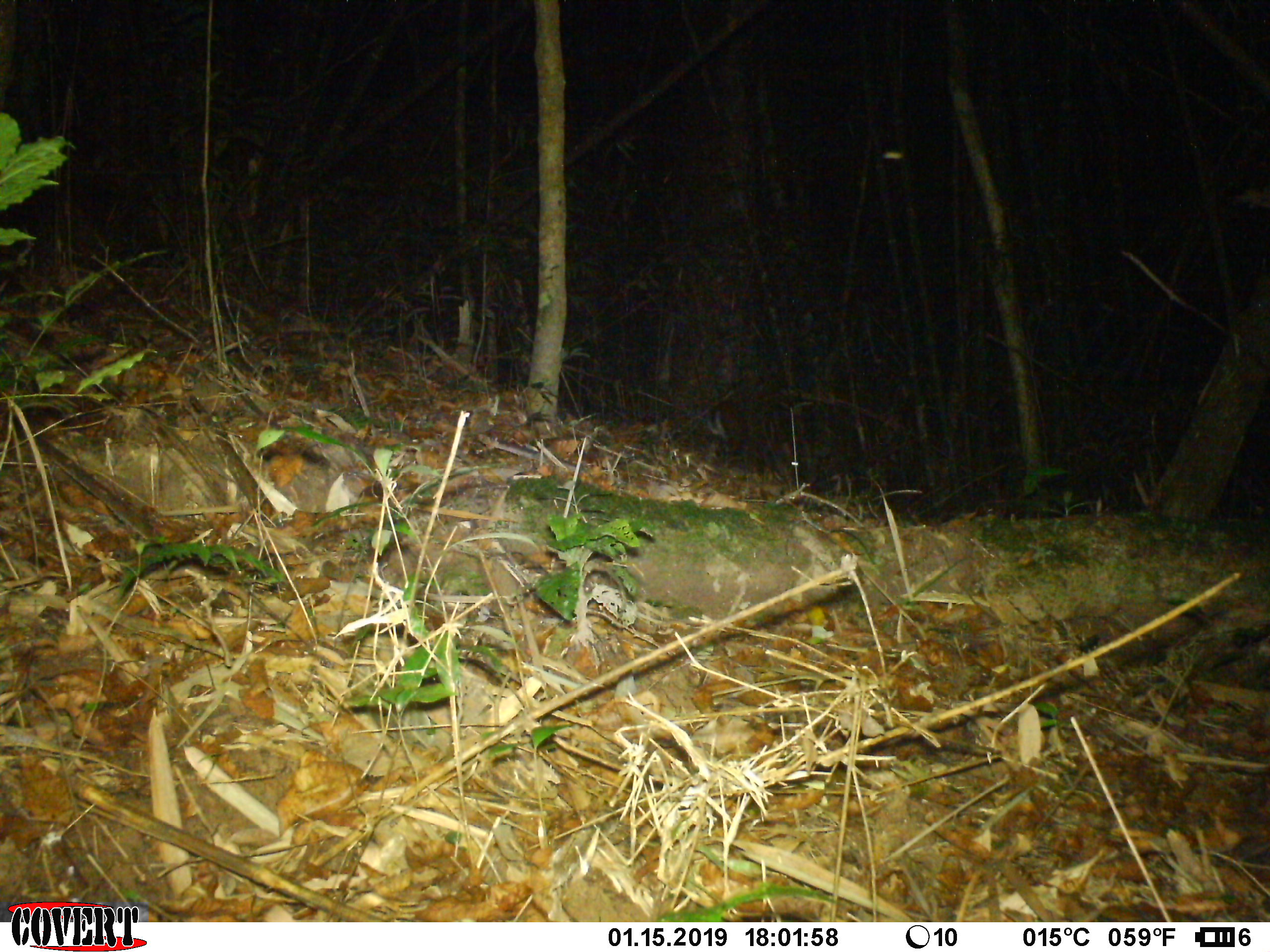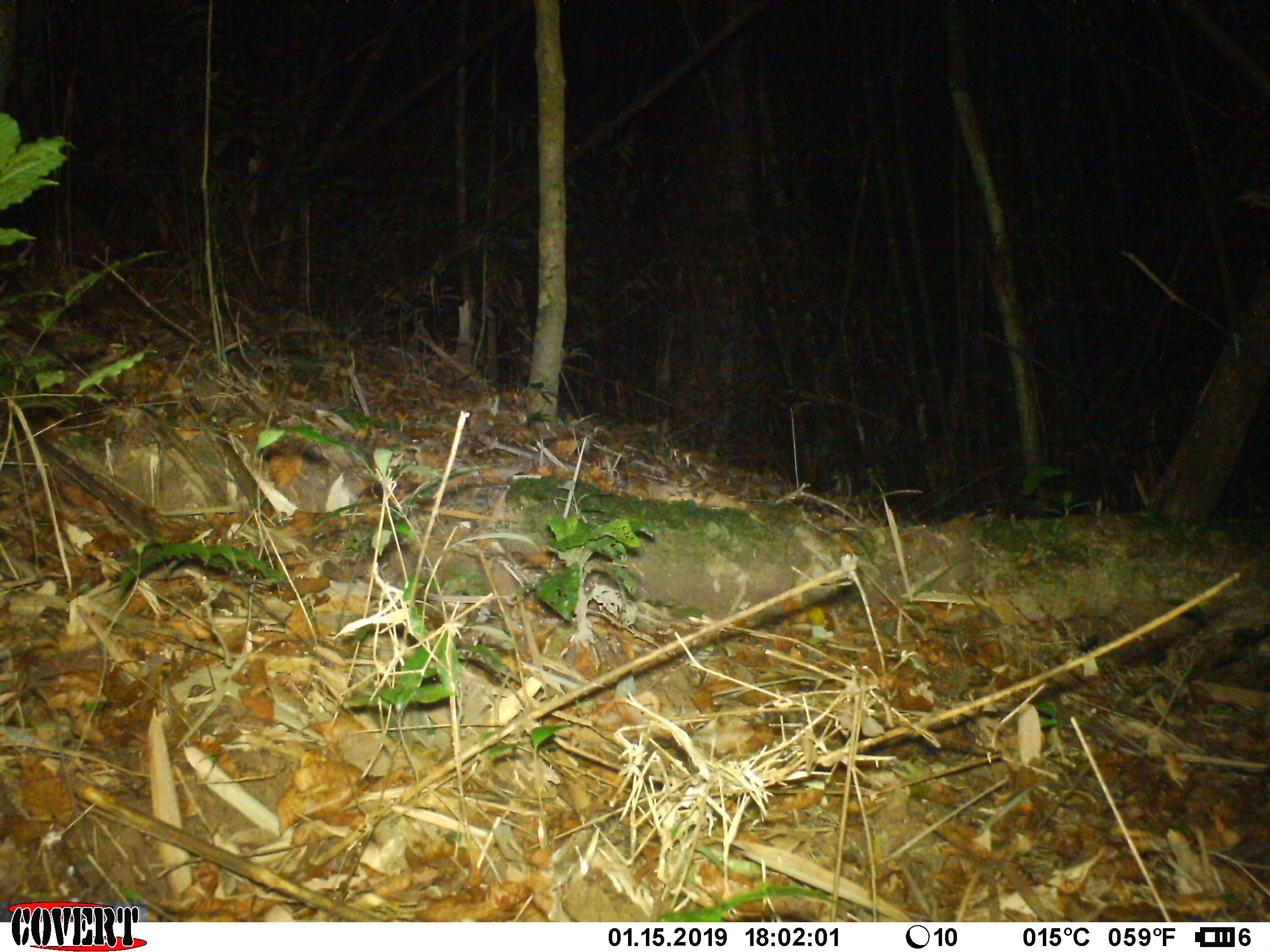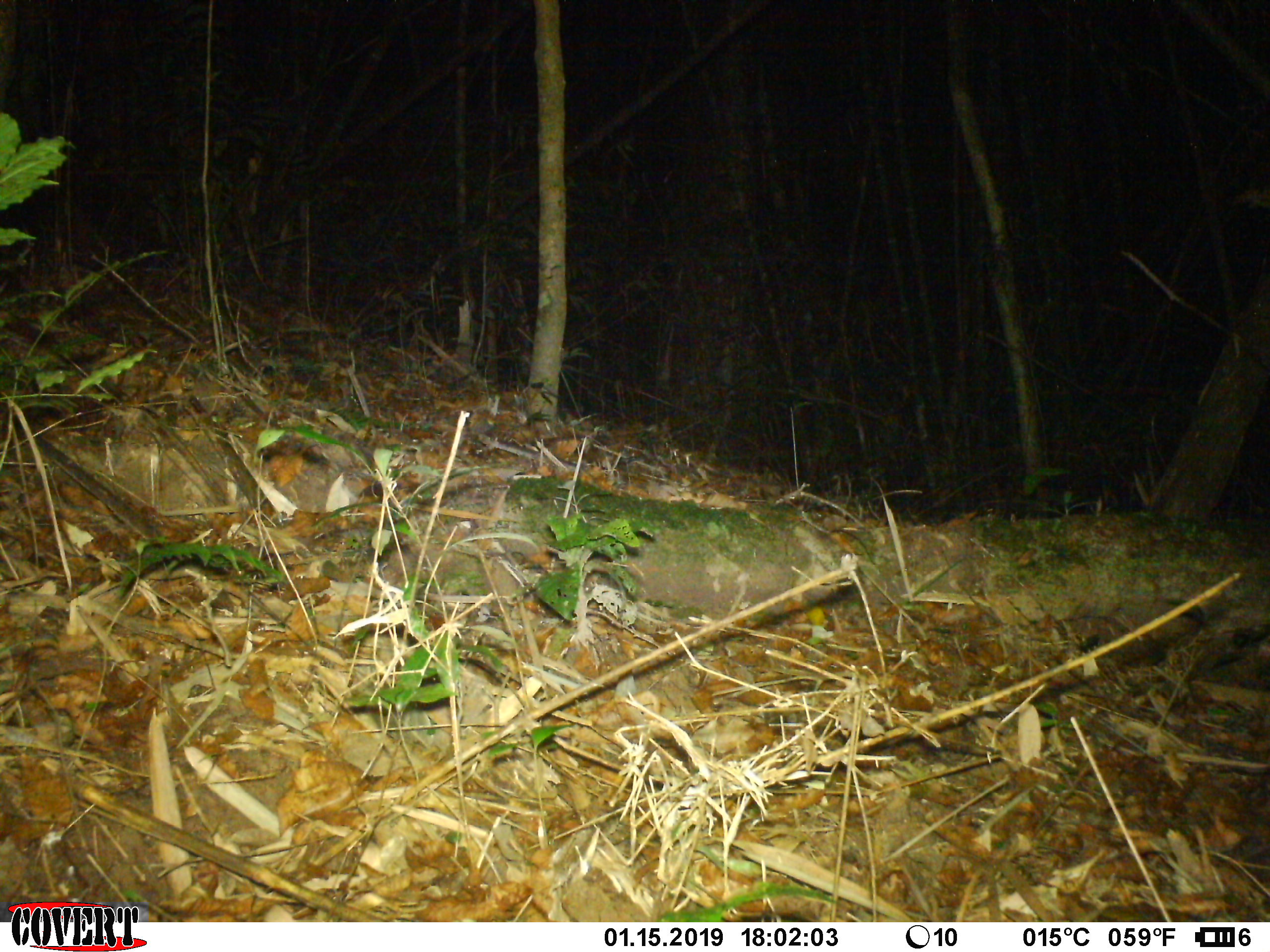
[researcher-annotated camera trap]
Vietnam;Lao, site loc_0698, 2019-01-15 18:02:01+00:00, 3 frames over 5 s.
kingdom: Animalia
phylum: Chordata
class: Mammalia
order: Artiodactyla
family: Cervidae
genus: Muntiacus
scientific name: Muntiacus rooseveltorum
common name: roosevelt's muntjac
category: roosevelts muntjac group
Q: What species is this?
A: Roosevelts muntjac group (roosevelt's muntjac) (Muntiacus rooseveltorum).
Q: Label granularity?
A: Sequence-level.